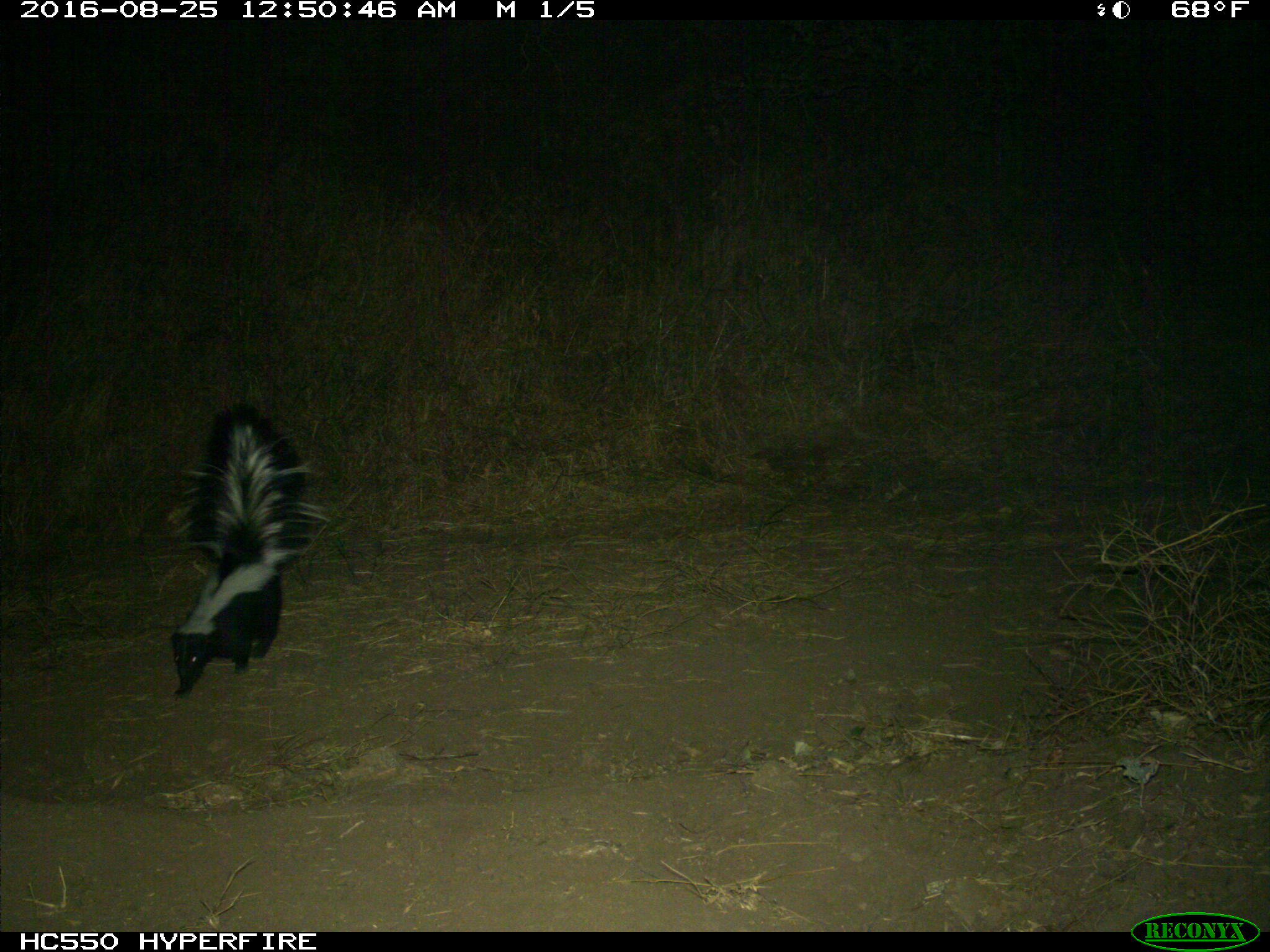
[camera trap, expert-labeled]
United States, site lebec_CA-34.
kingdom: Animalia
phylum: Chordata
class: Mammalia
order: Carnivora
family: Mephitidae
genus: Mephitis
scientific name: Mephitis mephitis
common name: striped skunk